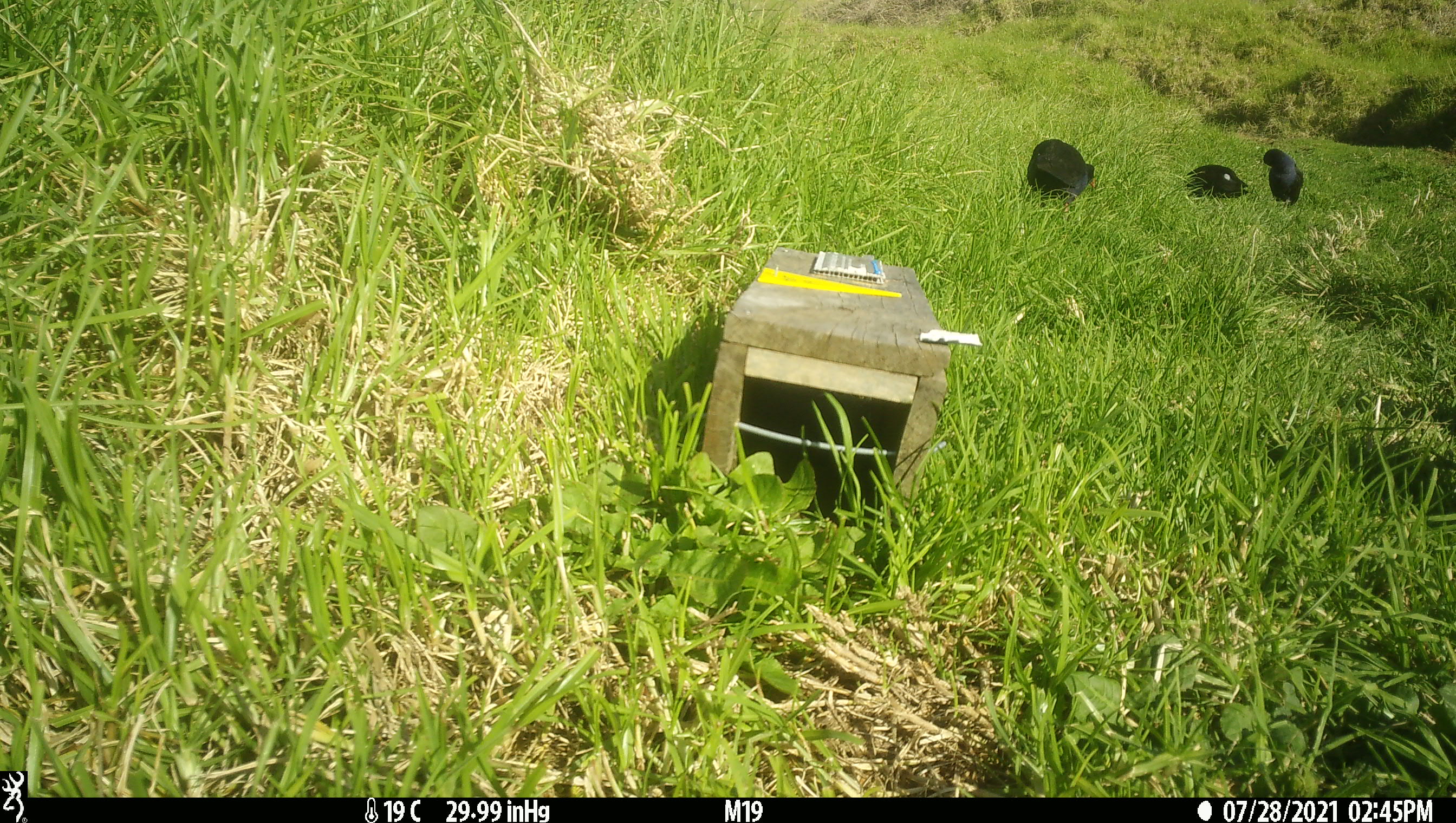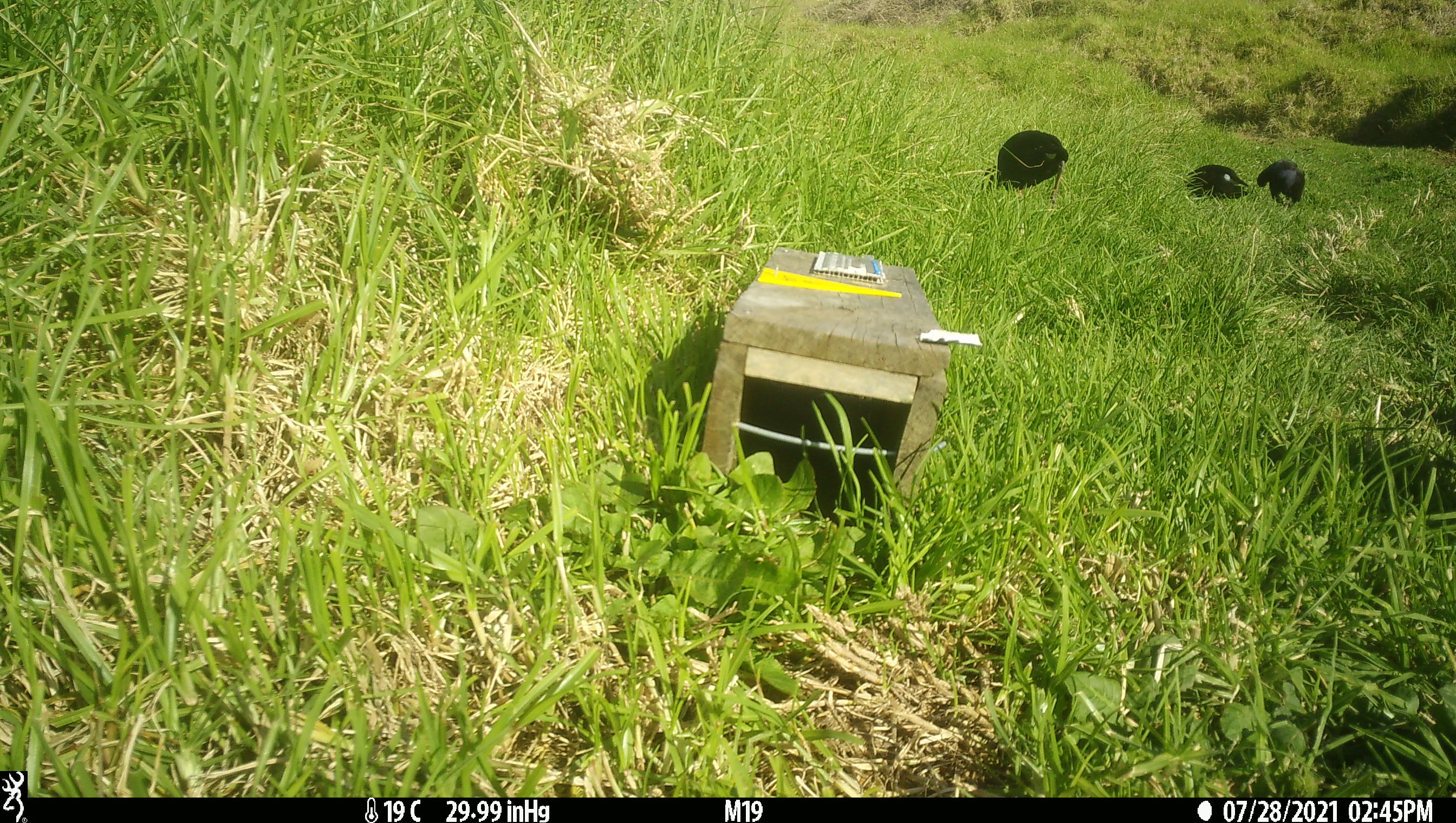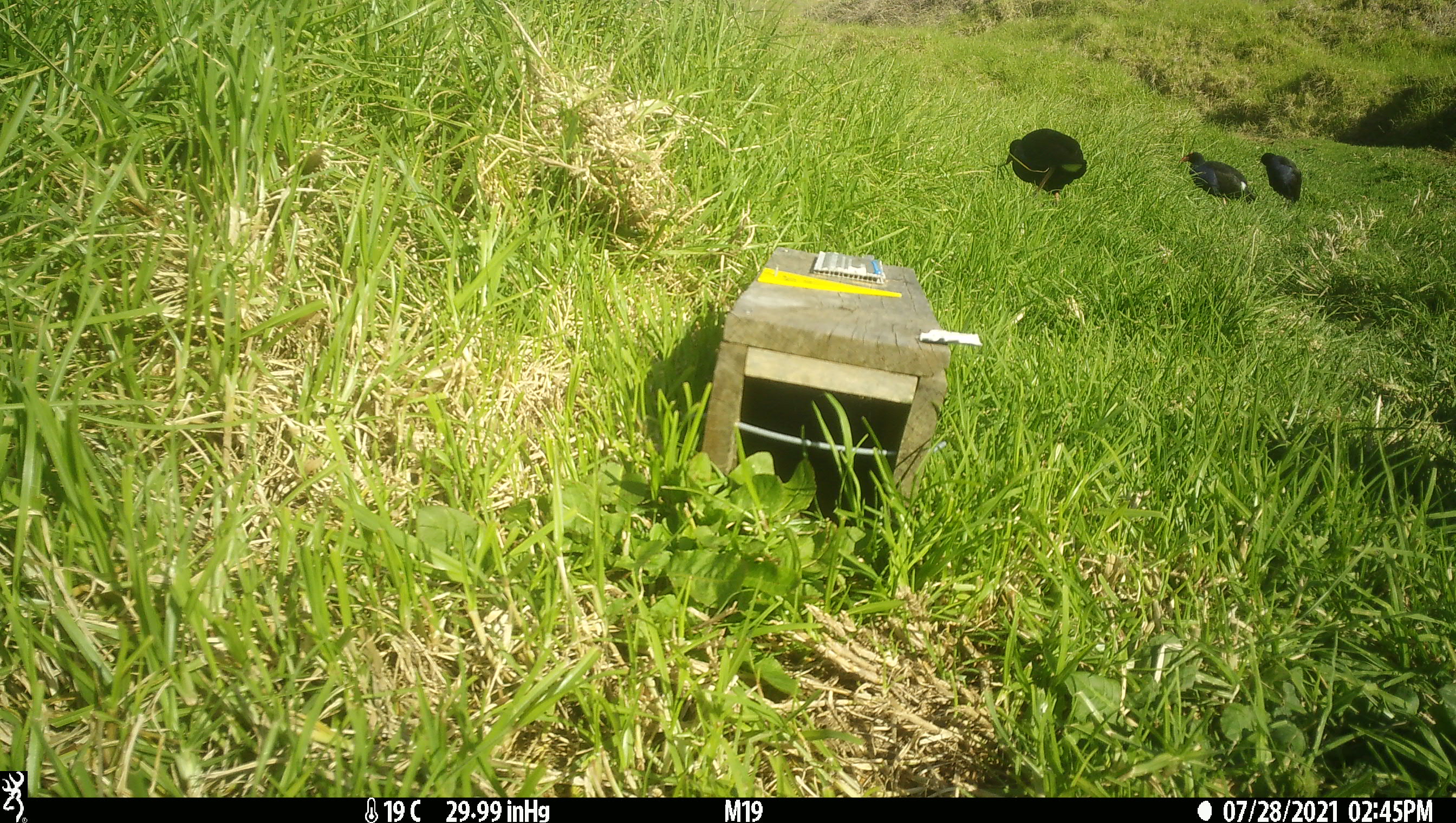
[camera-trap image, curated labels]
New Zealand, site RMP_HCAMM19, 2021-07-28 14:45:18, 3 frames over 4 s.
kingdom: Animalia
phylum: Chordata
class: Aves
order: Gruiformes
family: Rallidae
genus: Porphyrio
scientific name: Porphyrio melanotus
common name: australasian swamphen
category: pukeko